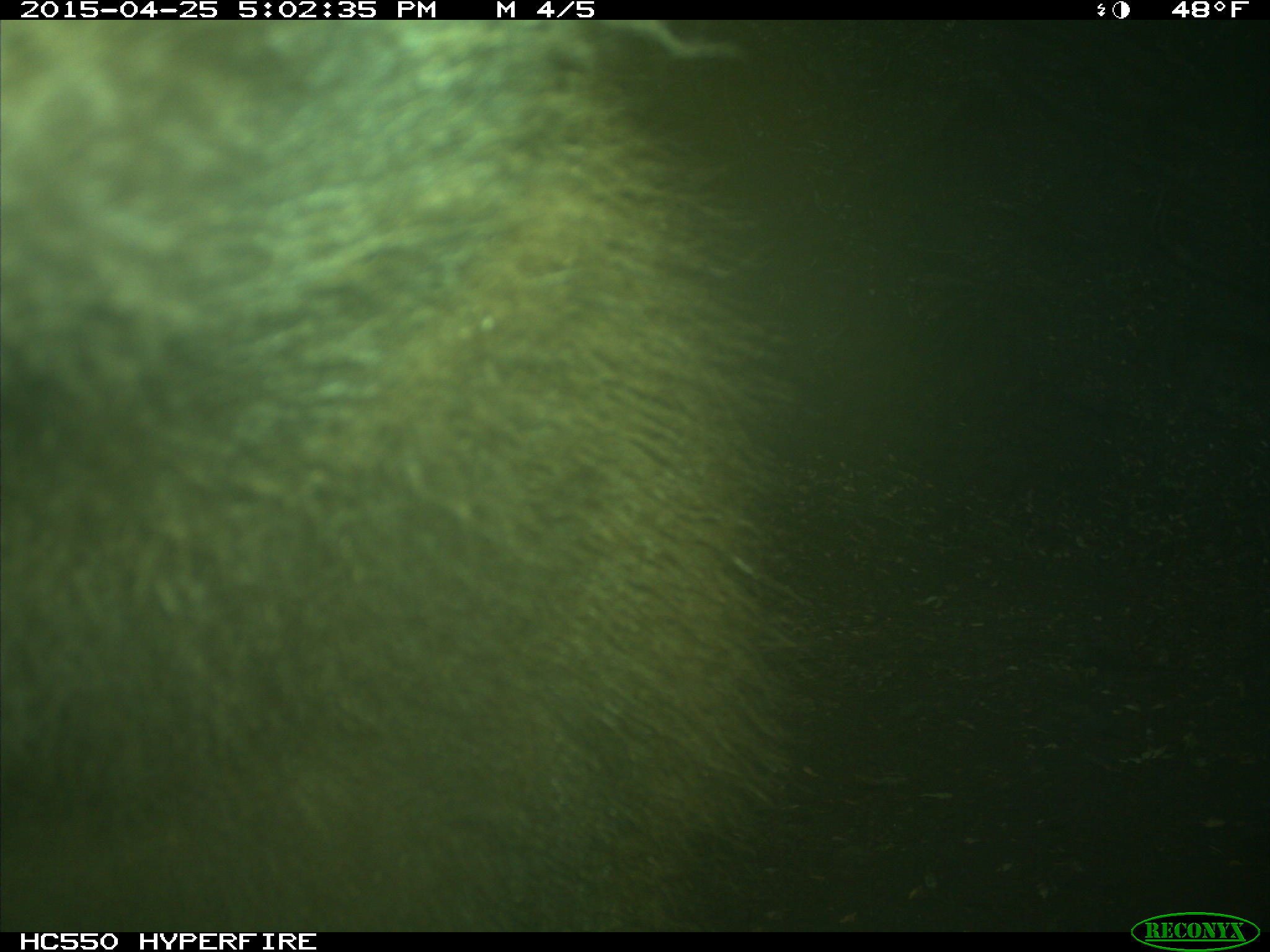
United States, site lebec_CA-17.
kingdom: Animalia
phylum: Chordata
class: Mammalia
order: Carnivora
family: Ursidae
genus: Ursus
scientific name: Ursus americanus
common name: american black bear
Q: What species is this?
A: Ursus americanus (american black bear).